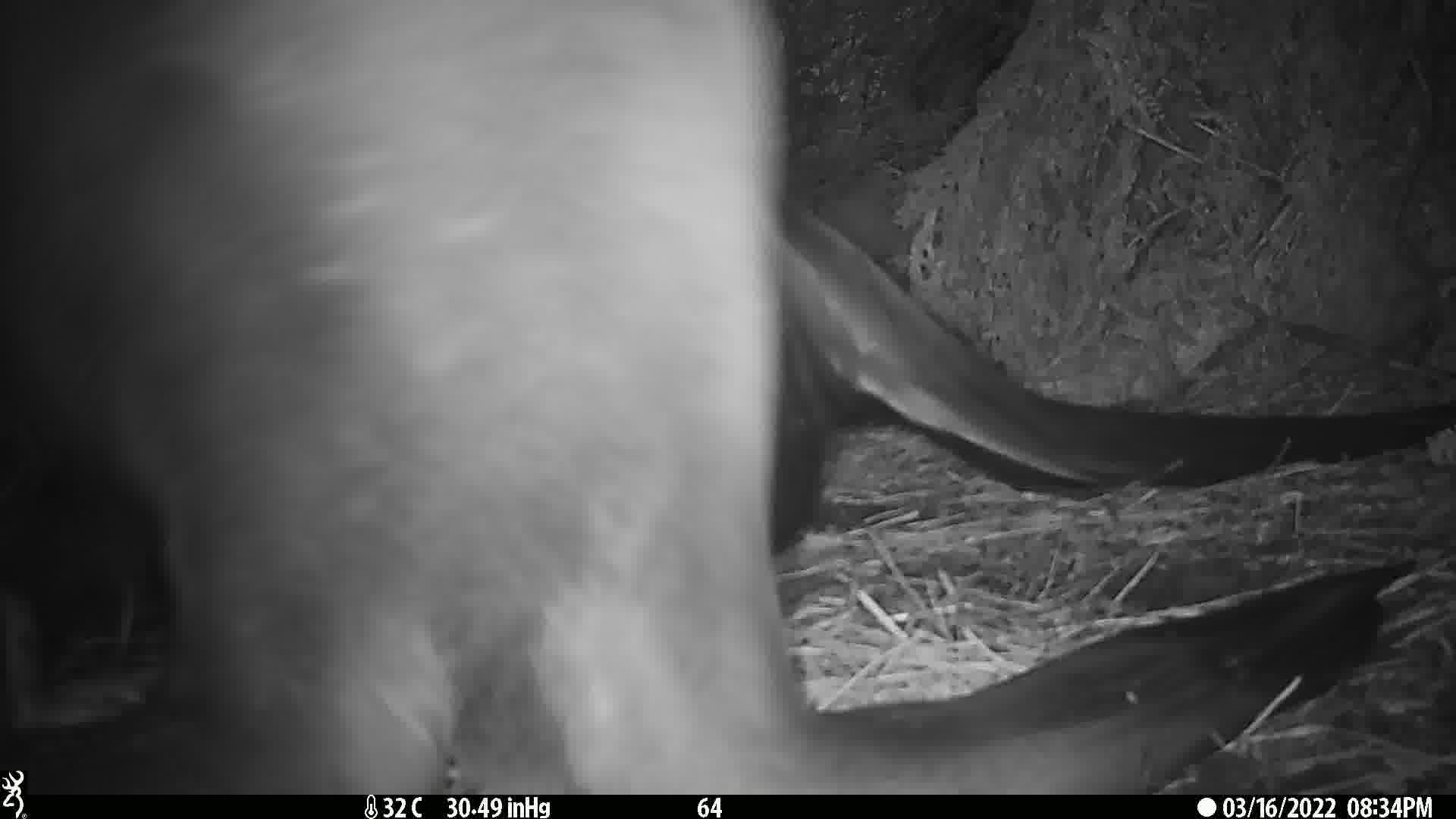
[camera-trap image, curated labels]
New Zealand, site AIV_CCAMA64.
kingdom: Animalia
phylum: Chordata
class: Mammalia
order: Carnivora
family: Otariidae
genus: Phocarctos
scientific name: Phocarctos hookeri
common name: new zealand sea lion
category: sealion